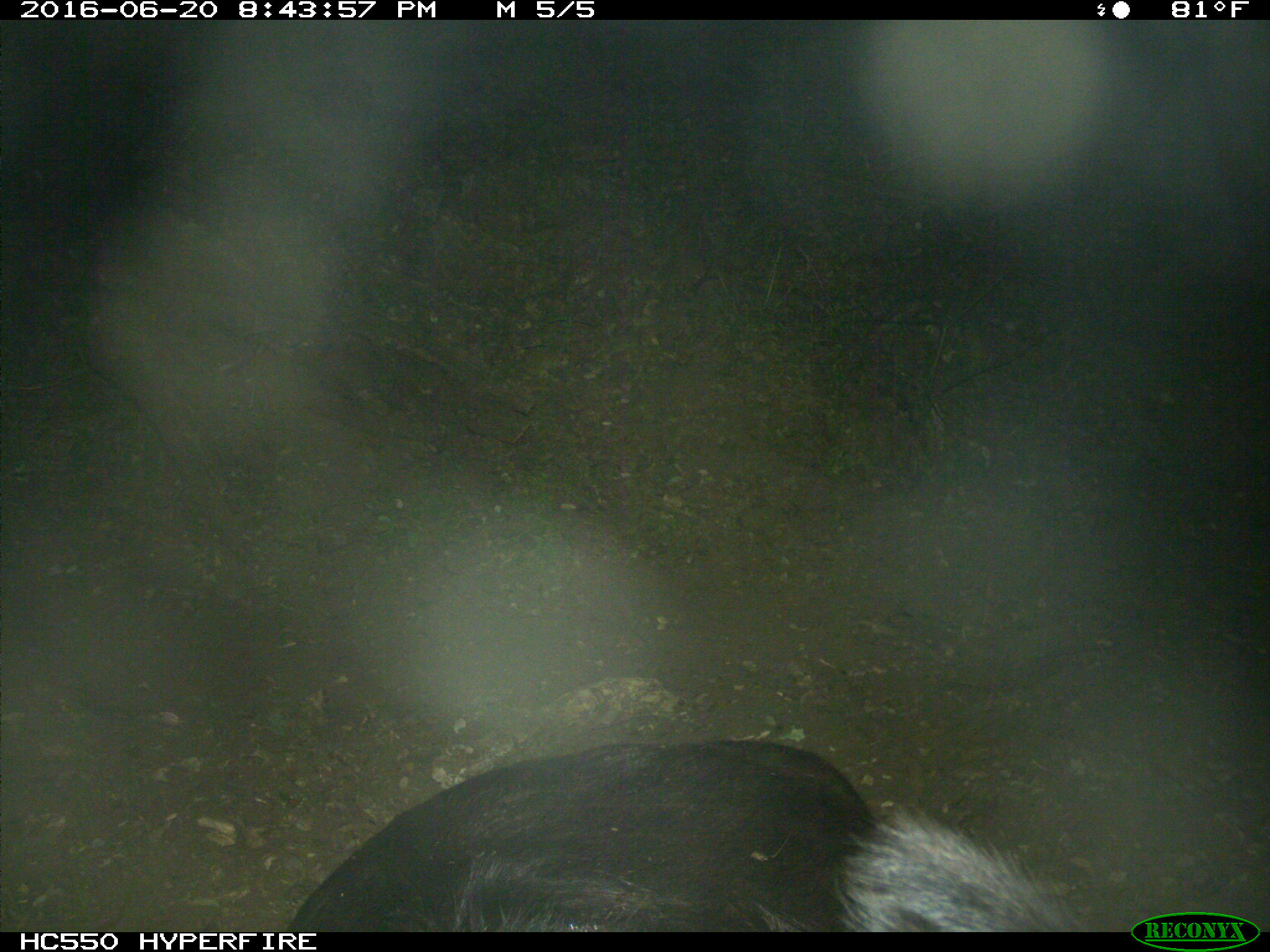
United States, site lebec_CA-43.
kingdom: Animalia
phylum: Chordata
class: Mammalia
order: Artiodactyla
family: Bovidae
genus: Bos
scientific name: Bos taurus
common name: domestic cow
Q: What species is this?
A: Bos taurus (domestic cow).